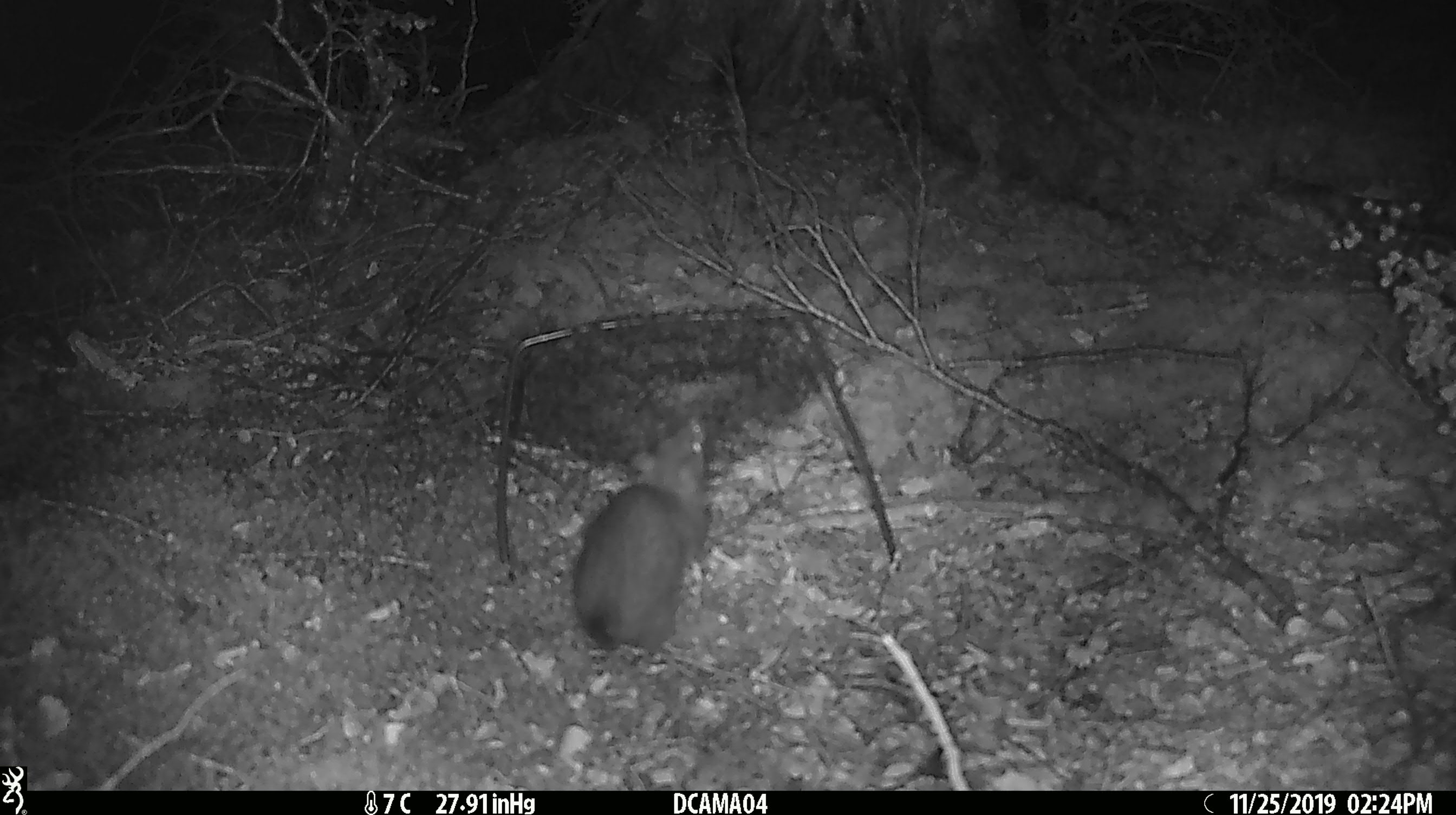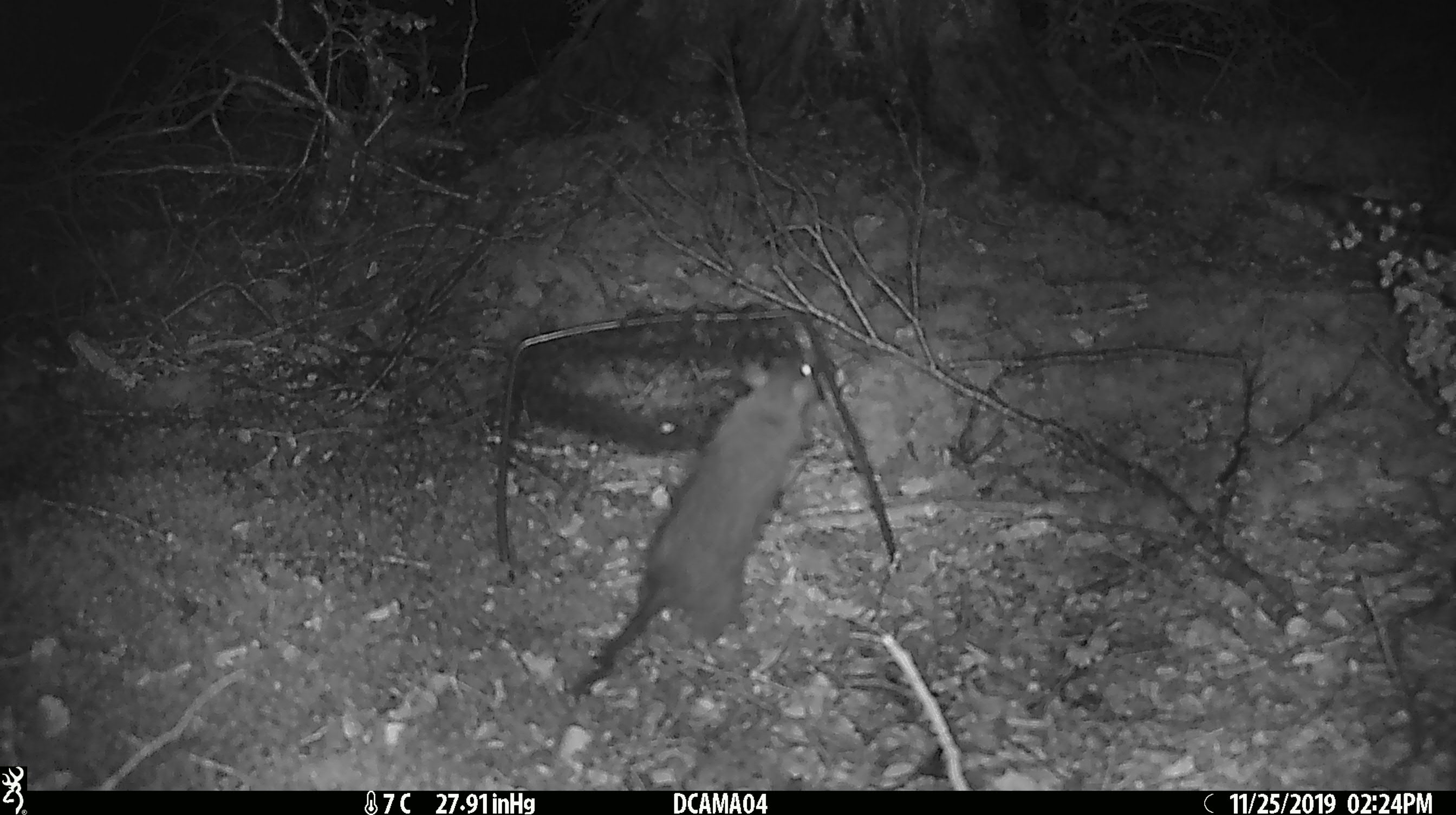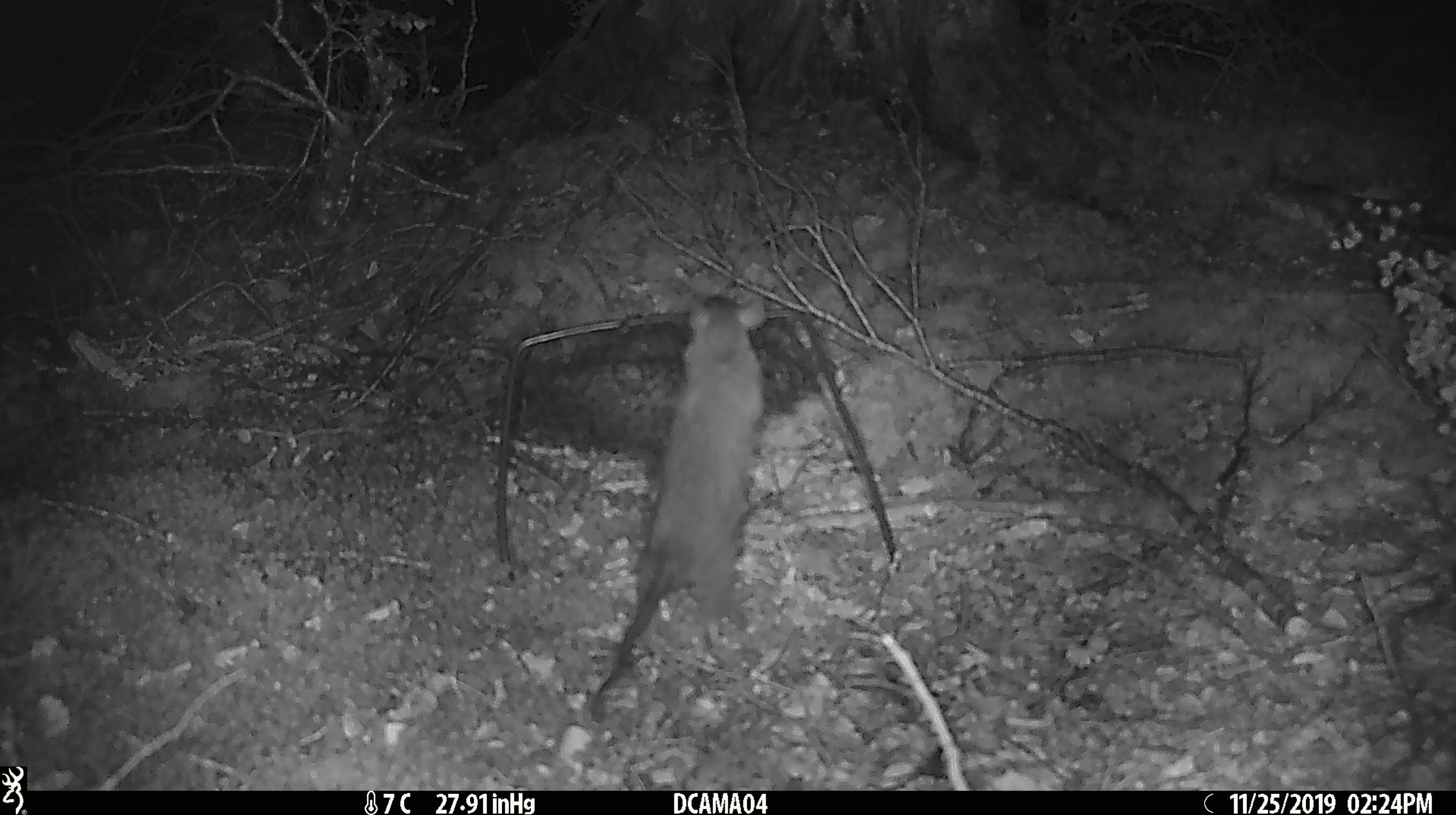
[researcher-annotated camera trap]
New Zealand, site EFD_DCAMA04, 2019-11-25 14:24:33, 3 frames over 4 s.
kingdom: Animalia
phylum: Chordata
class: Mammalia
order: Rodentia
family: Muridae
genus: Rattus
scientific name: Rattus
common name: rat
Rat (Rattus).